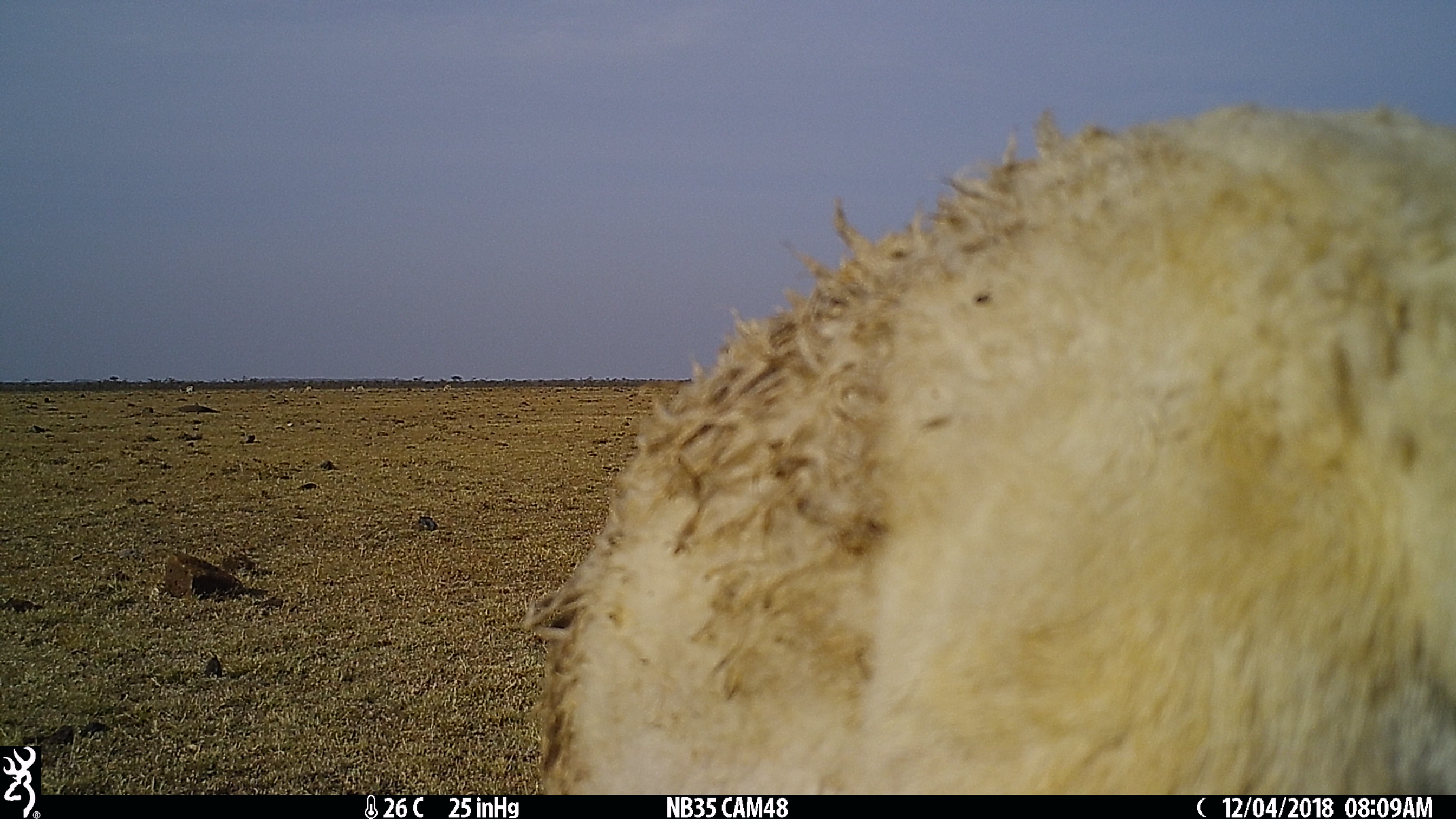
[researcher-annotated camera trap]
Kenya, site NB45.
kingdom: Animalia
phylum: Chordata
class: Mammalia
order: Artiodactyla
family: Bovidae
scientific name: Bovidae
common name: sheep or goat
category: shoat